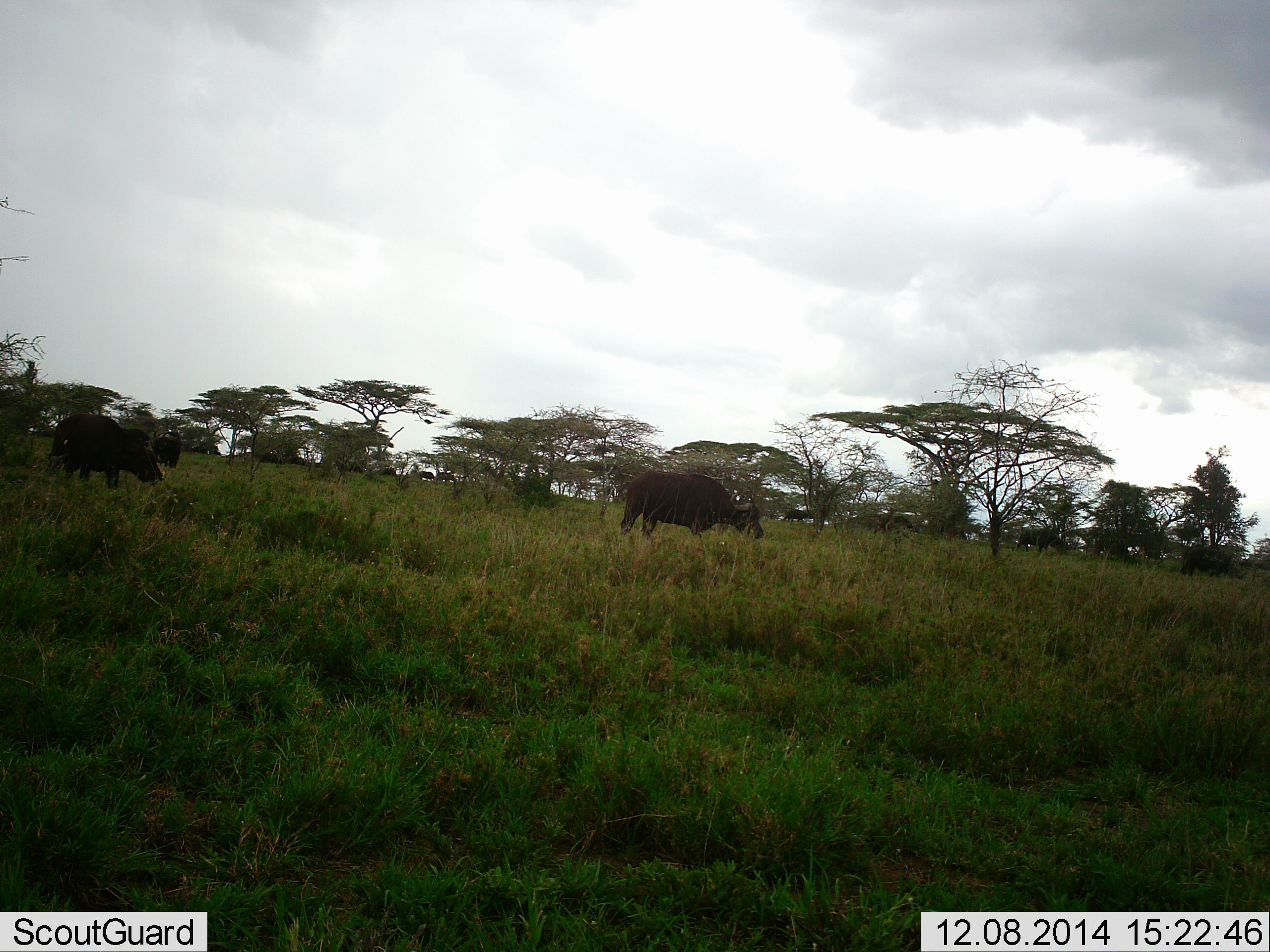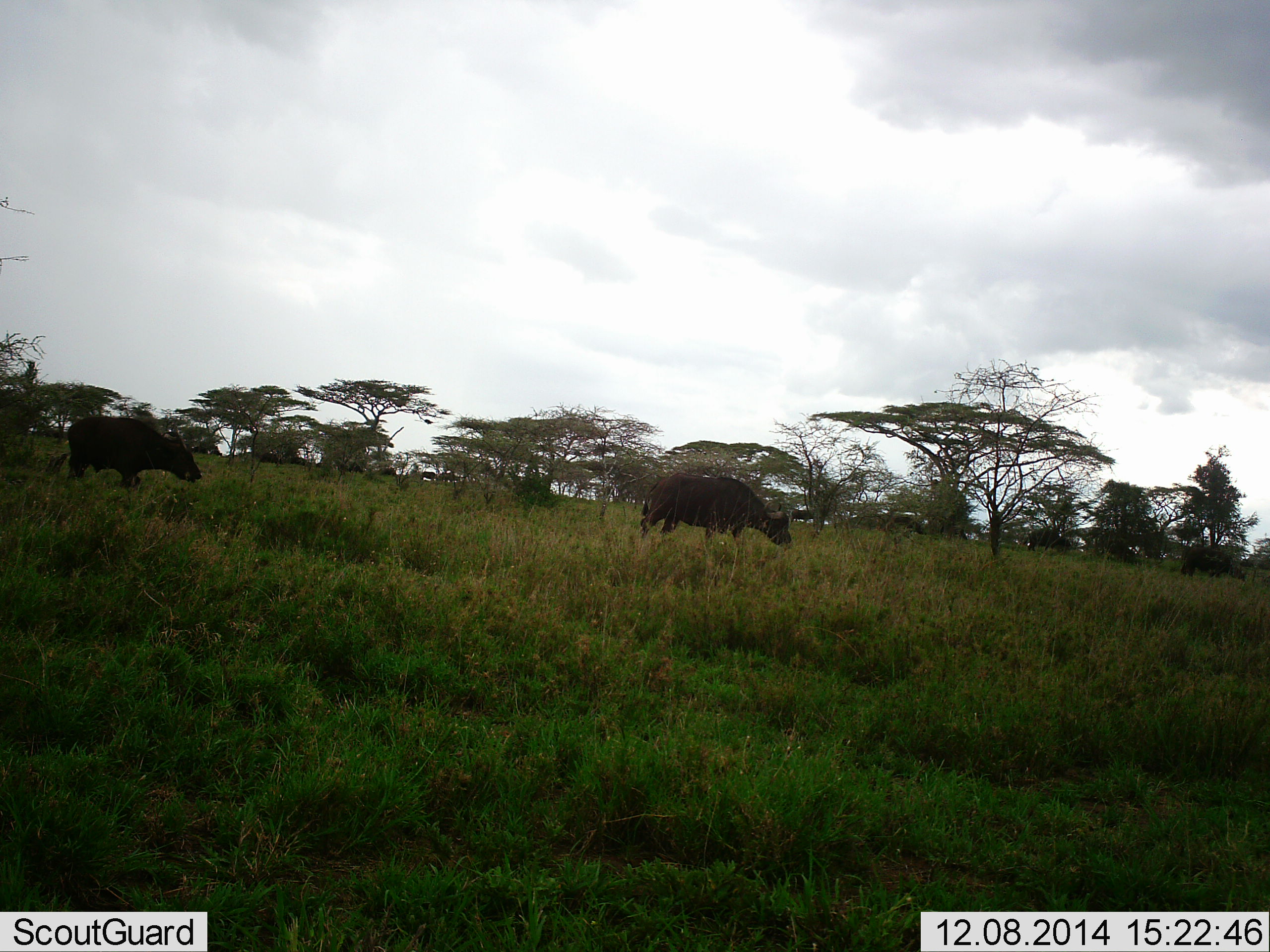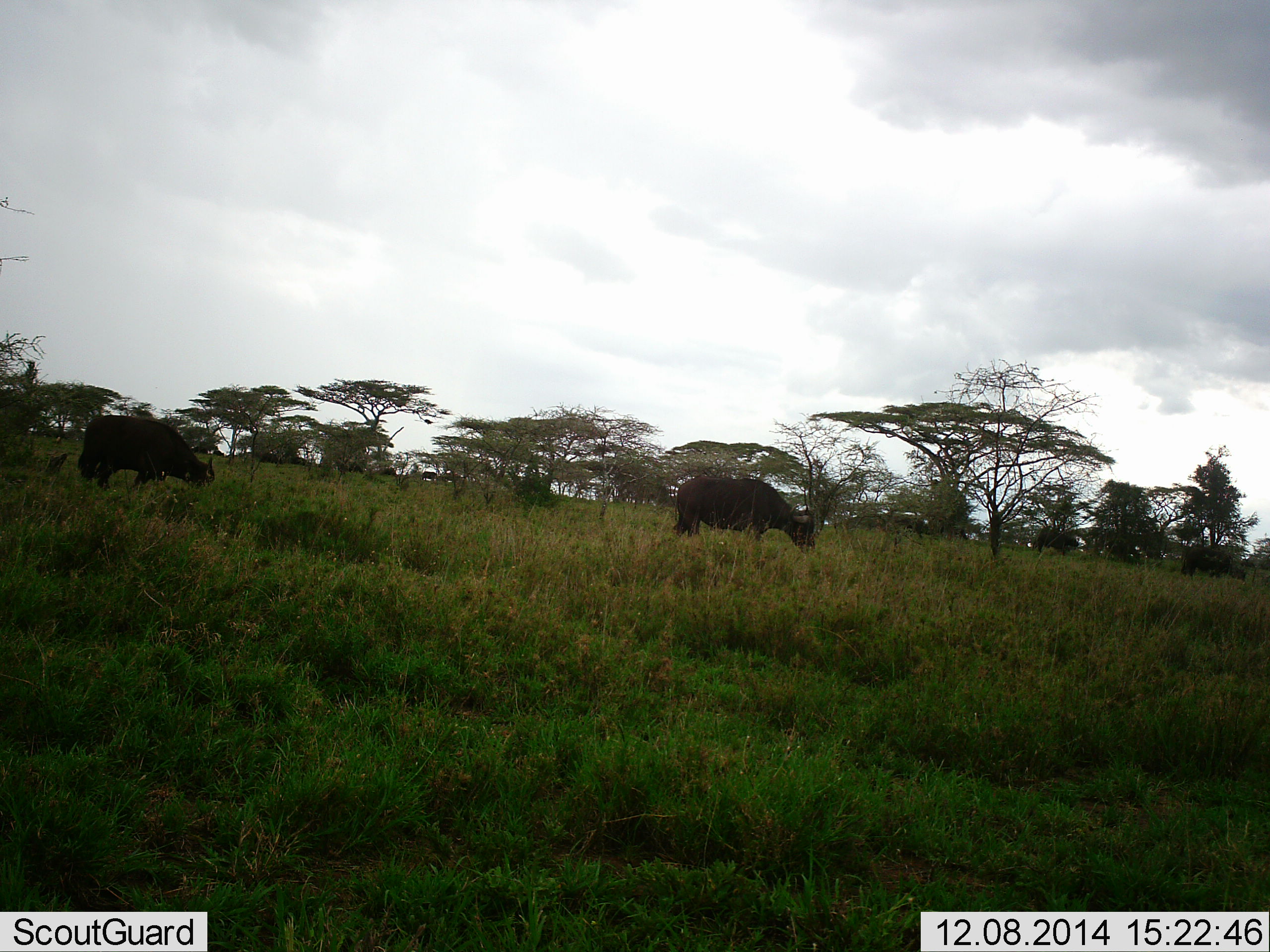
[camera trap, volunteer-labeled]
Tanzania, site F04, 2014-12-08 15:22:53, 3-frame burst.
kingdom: Animalia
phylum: Chordata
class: Mammalia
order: Artiodactyla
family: Bovidae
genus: Syncerus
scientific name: Syncerus caffer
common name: cape buffalo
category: buffalo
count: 11-50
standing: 20%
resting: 0%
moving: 90%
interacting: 0%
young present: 0%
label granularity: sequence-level